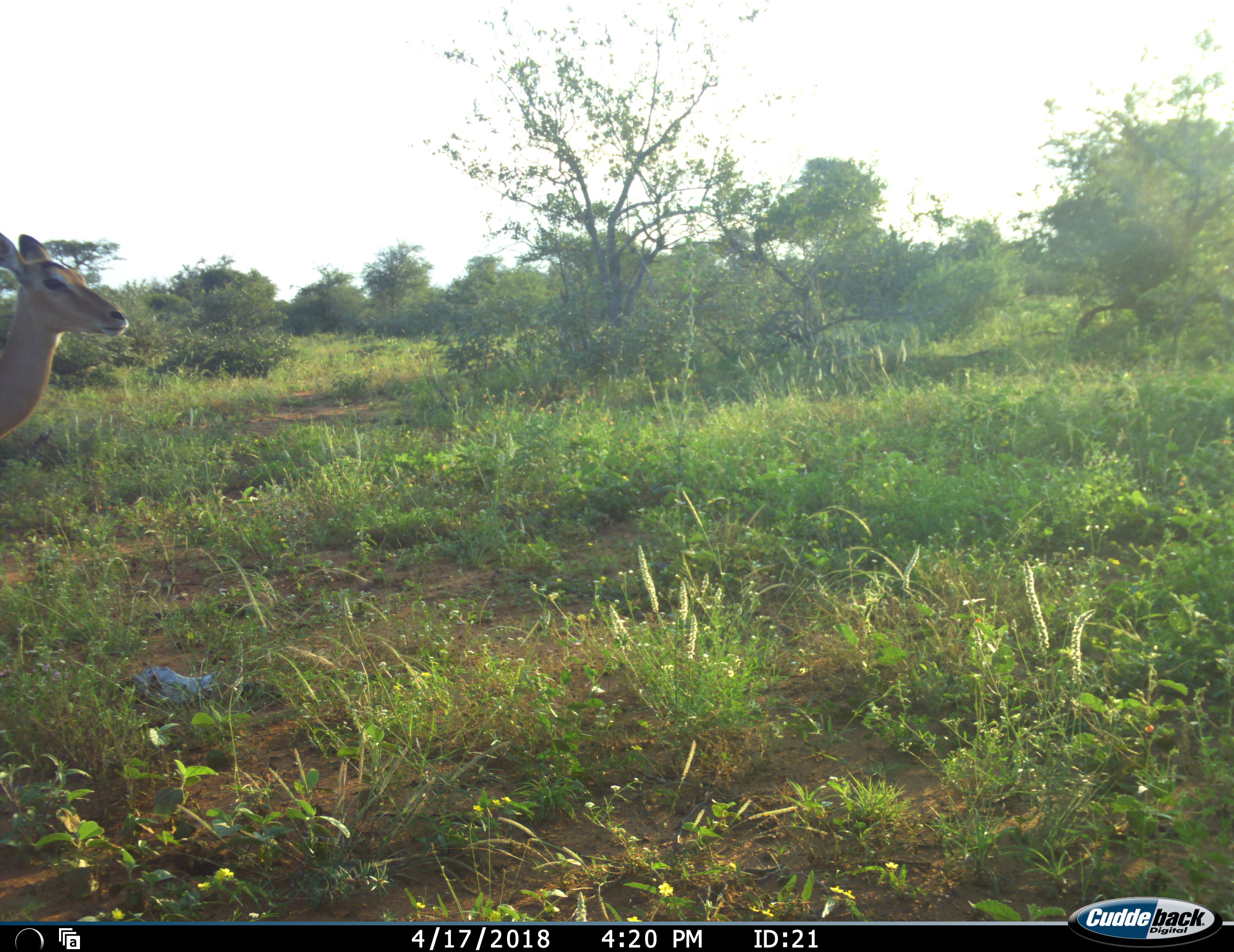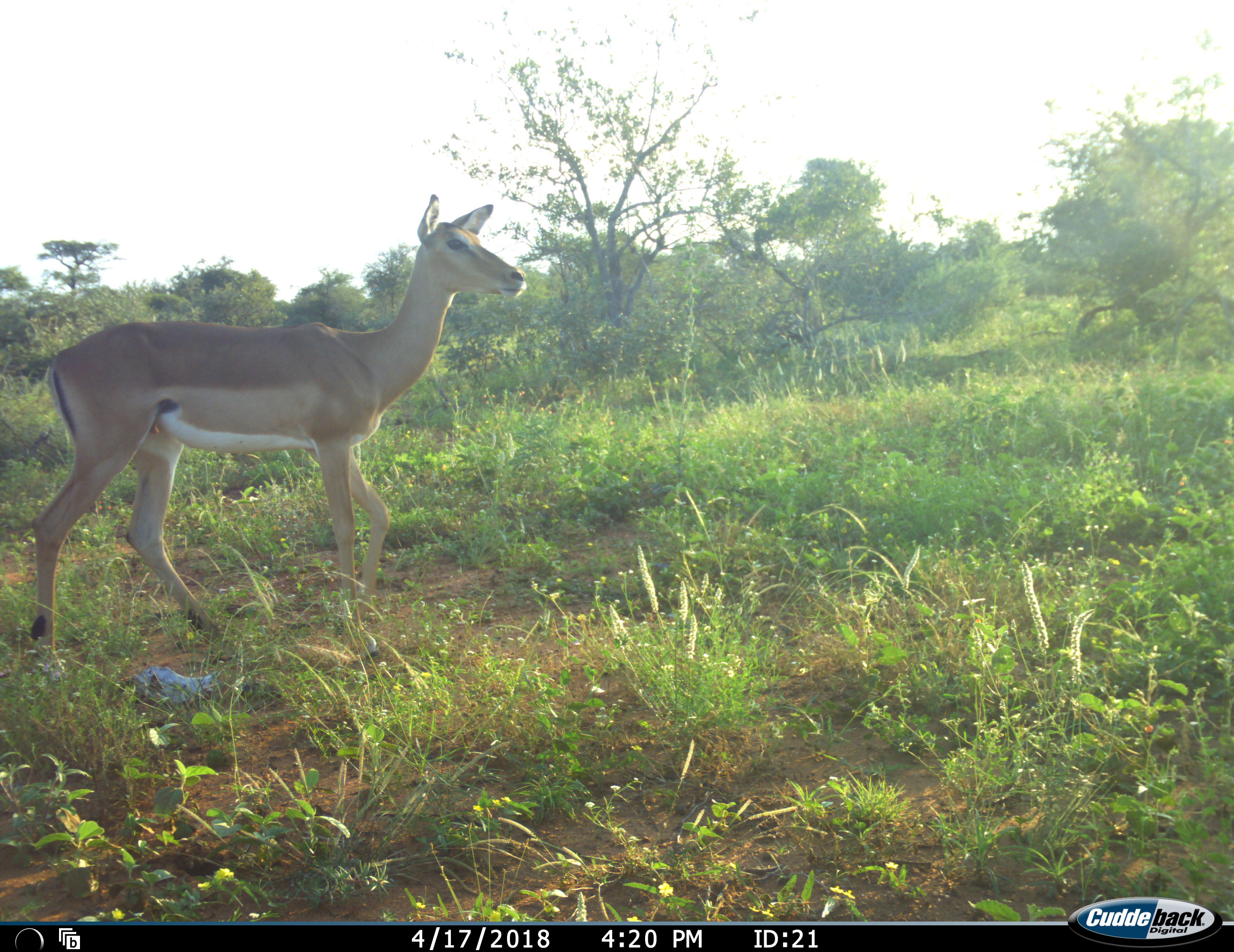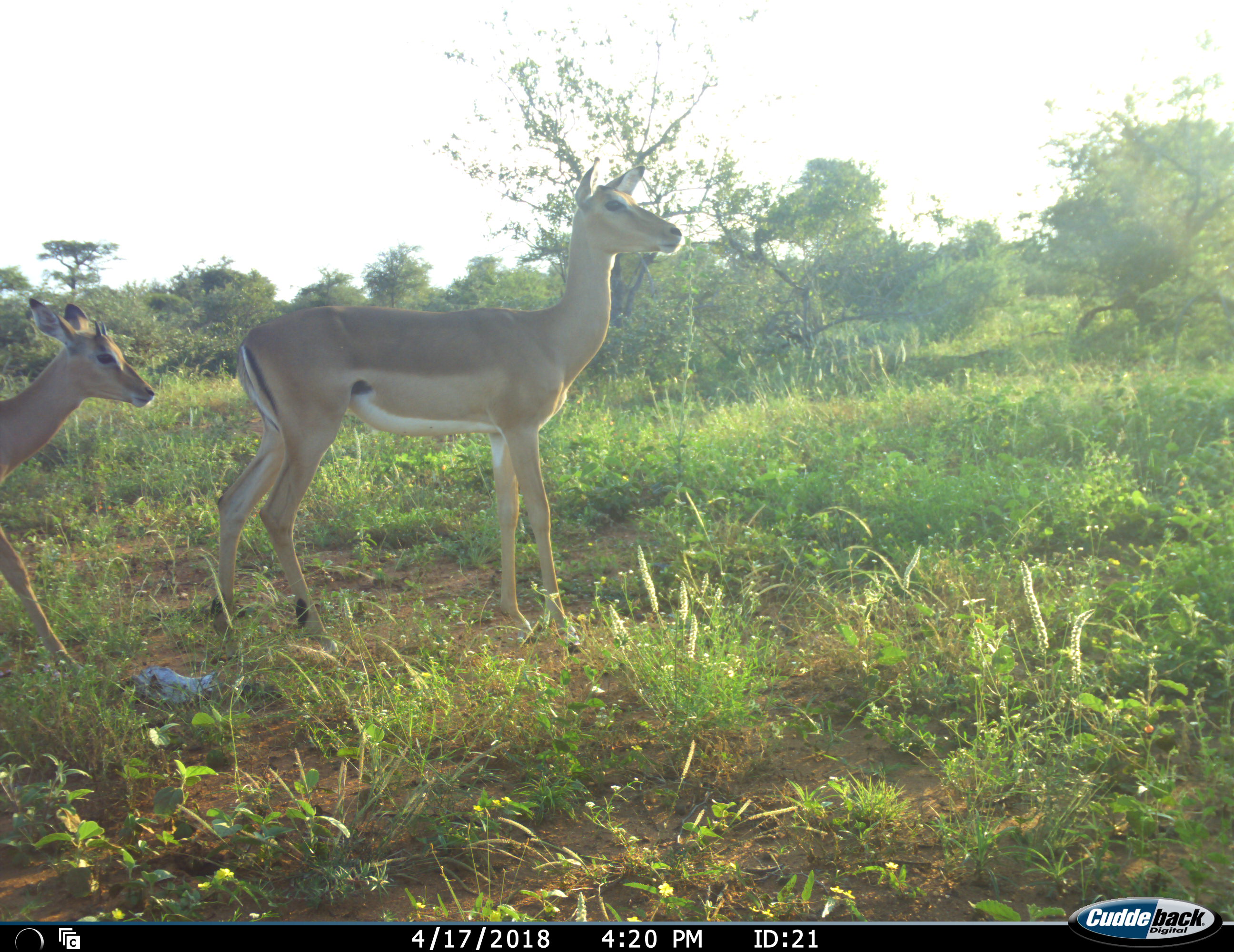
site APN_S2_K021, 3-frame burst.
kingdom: Animalia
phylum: Chordata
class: Mammalia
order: Artiodactyla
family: Bovidae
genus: Aepyceros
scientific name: Aepyceros melampus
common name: impala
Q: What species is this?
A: Impala (Aepyceros melampus).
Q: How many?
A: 2.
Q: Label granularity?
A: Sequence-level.